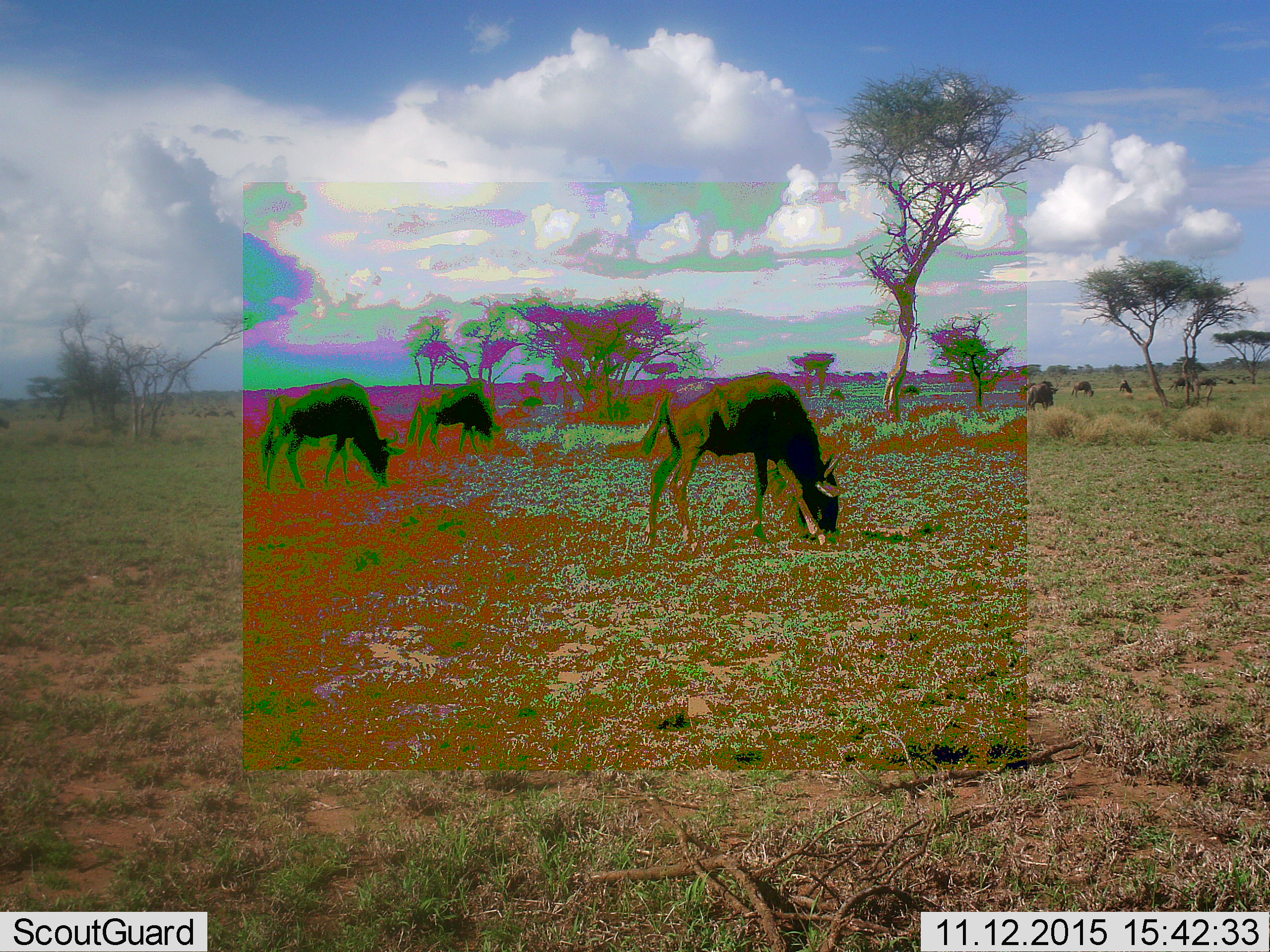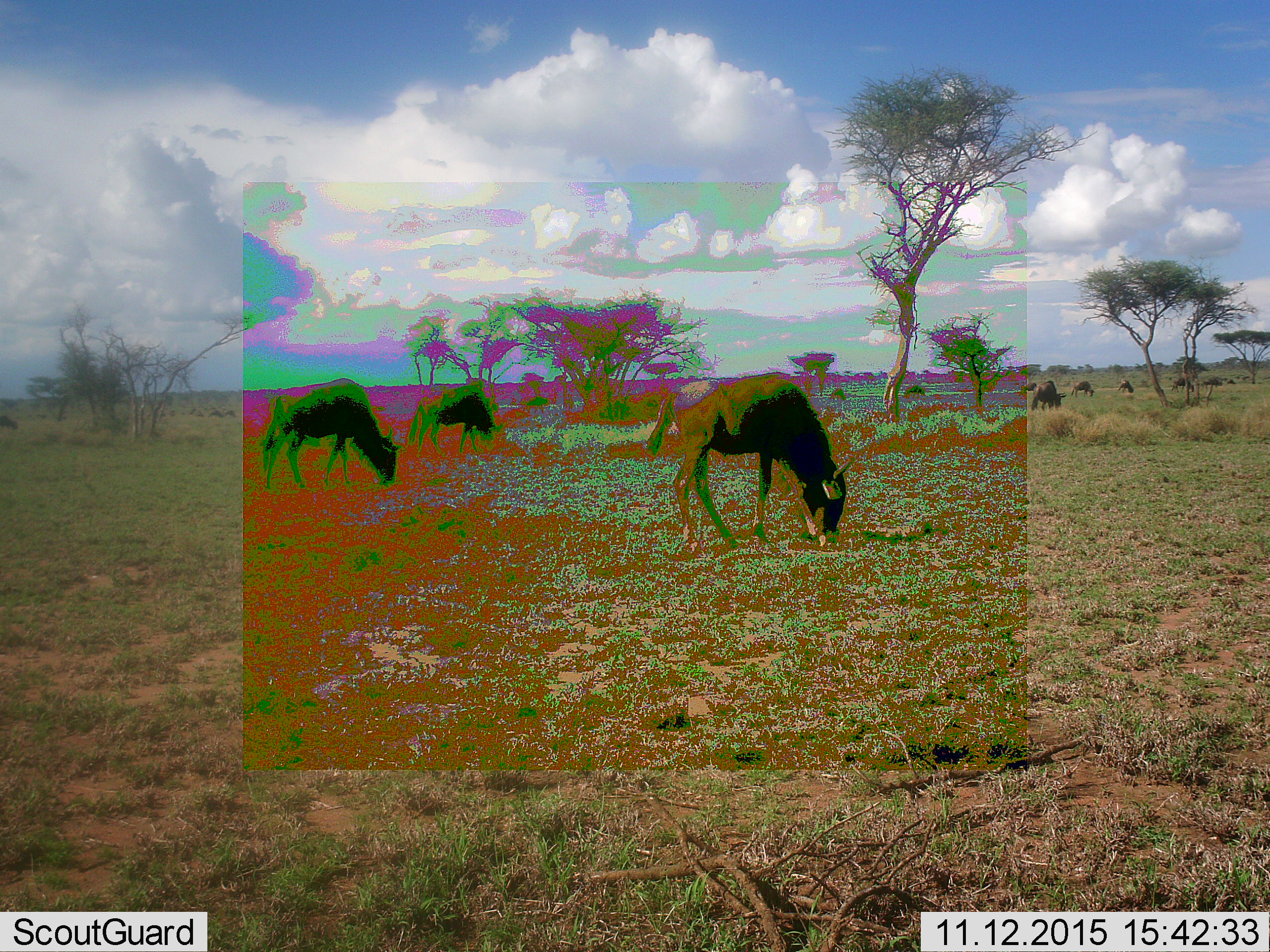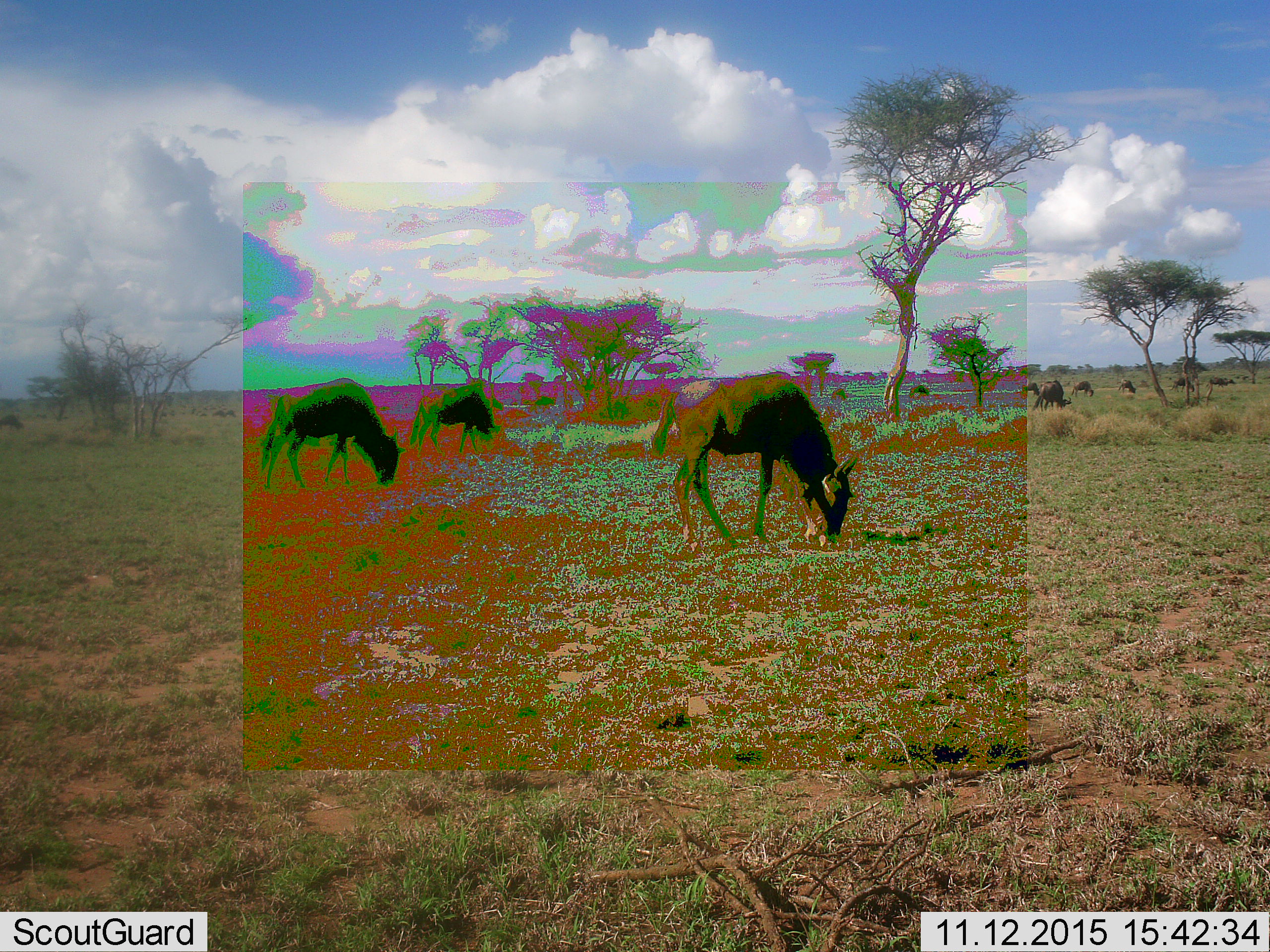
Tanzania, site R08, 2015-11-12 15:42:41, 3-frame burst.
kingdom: Animalia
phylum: Chordata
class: Mammalia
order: Artiodactyla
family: Bovidae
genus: Connochaetes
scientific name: Connochaetes taurinus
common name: blue wildebeest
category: wildebeest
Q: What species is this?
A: Wildebeest (blue wildebeest) (Connochaetes taurinus).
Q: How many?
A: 11-50.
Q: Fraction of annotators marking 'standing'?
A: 25%.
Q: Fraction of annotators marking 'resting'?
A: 0%.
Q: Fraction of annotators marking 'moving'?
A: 62%.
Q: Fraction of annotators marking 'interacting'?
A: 0%.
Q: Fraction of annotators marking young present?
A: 0%.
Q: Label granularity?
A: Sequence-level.